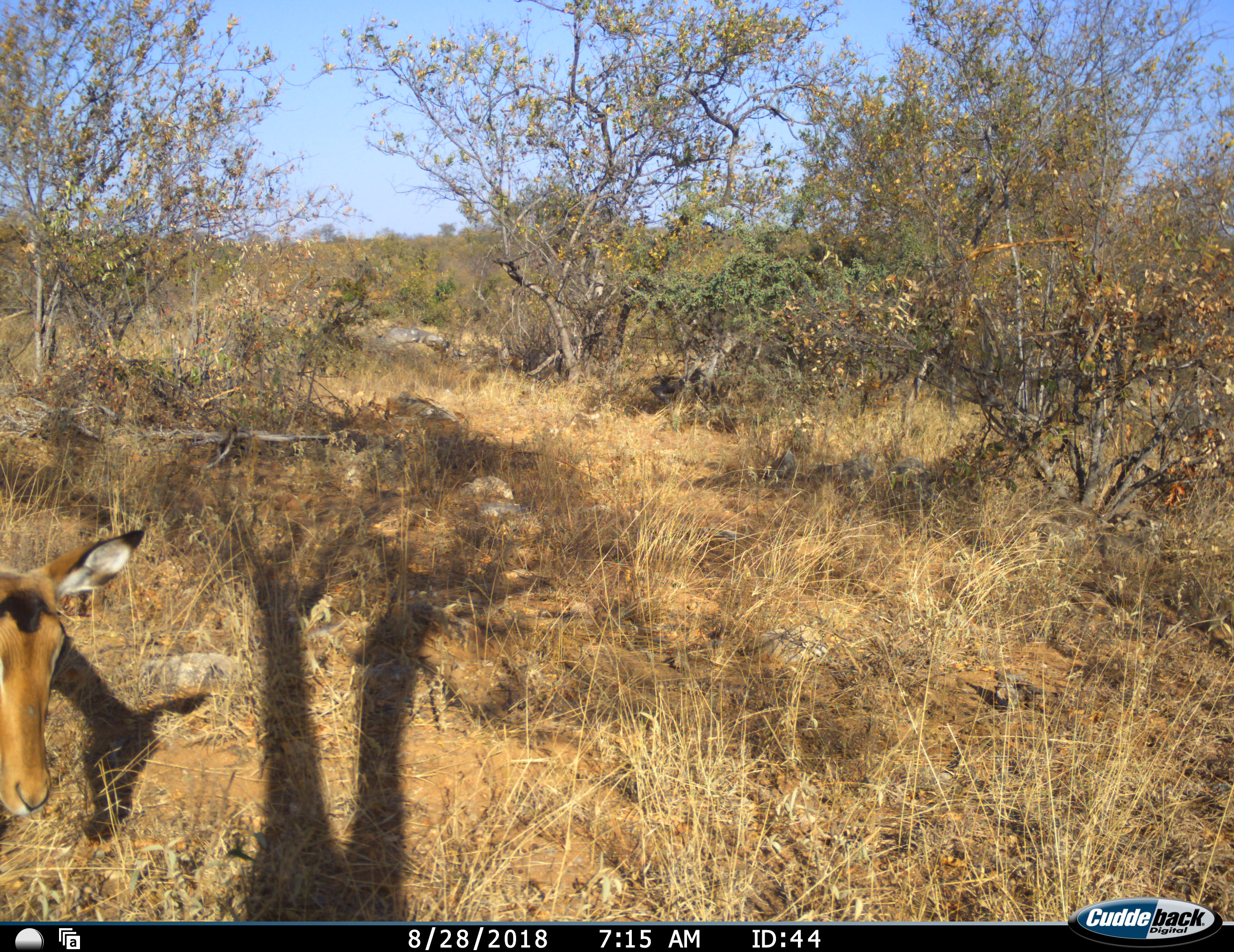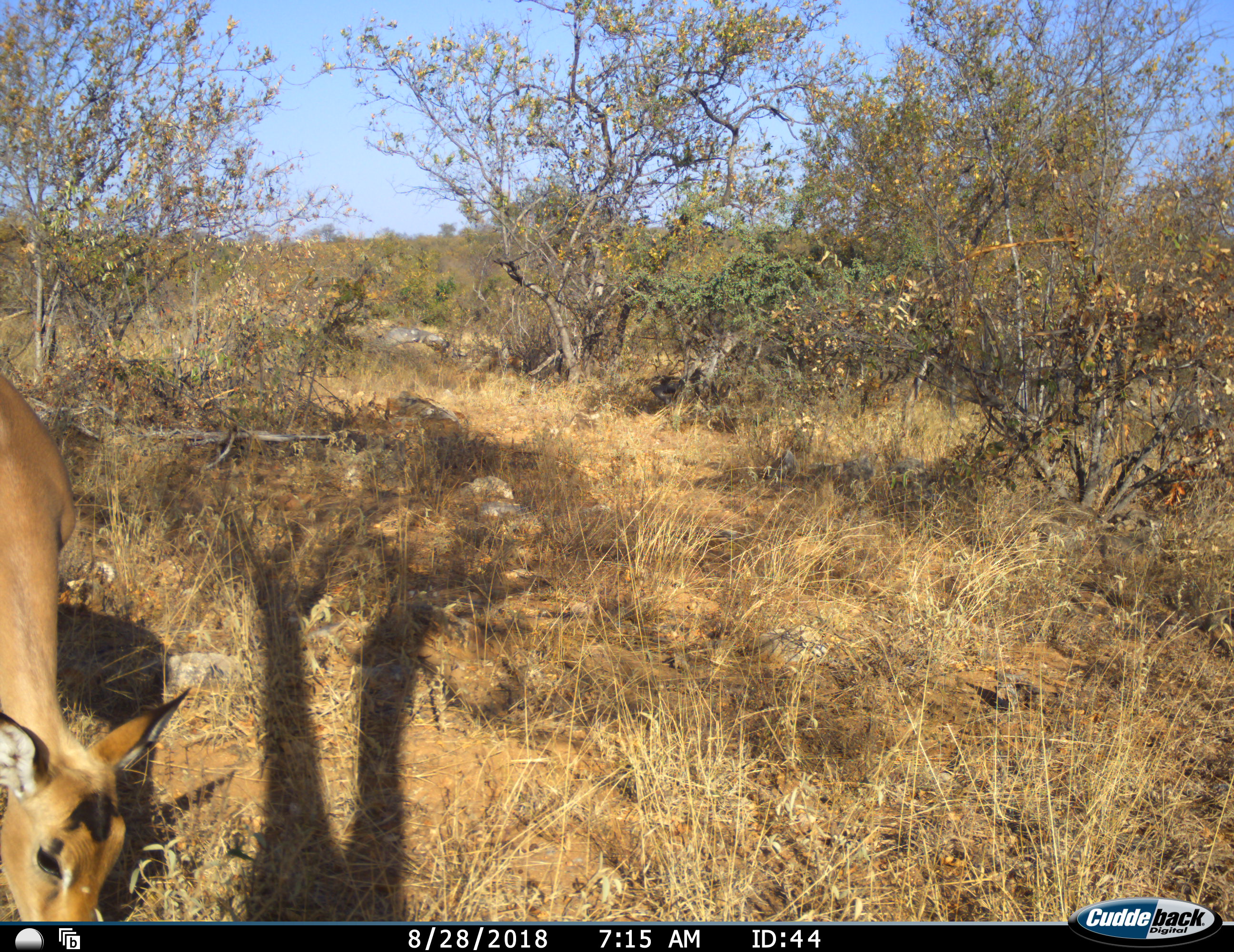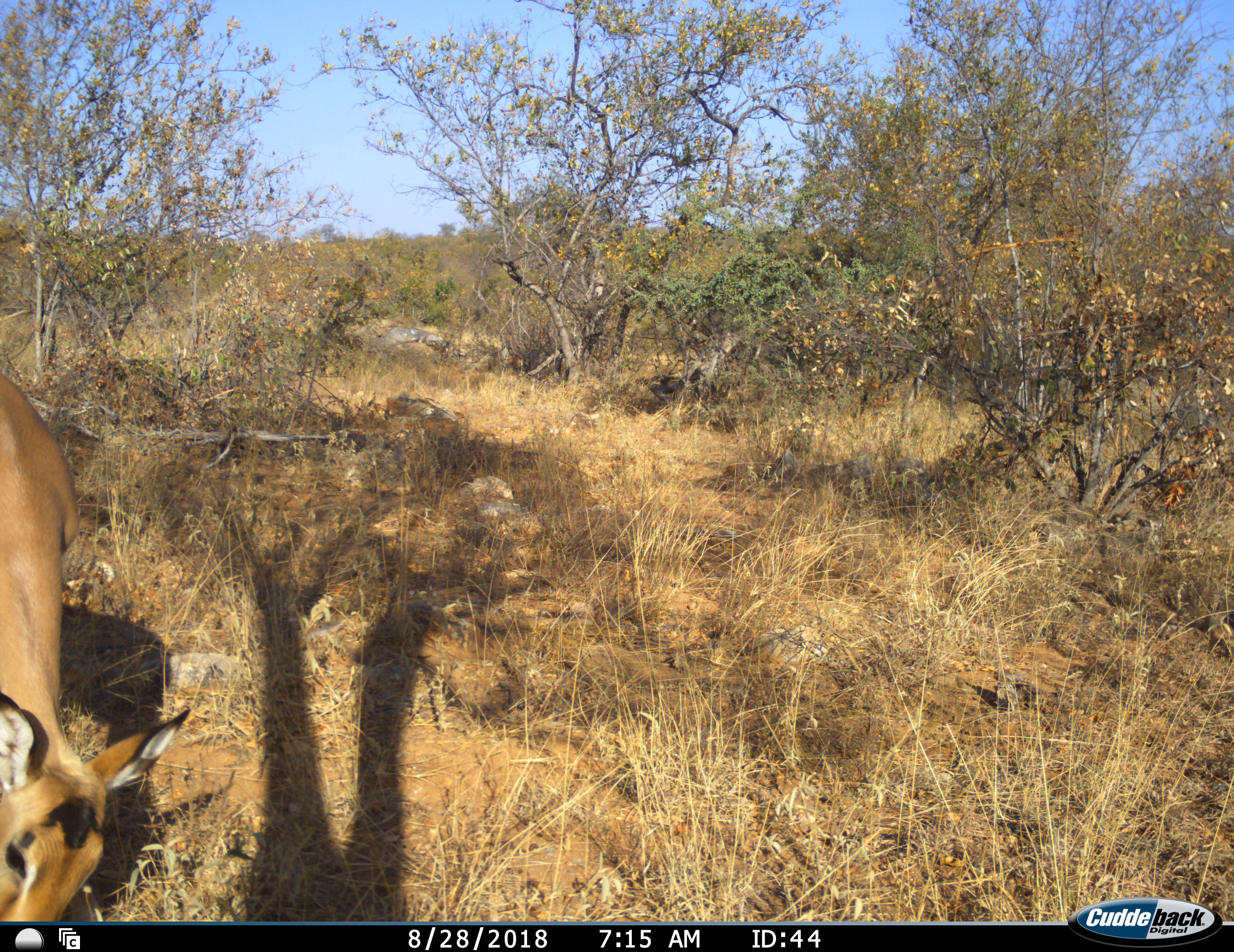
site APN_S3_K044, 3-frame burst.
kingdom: Animalia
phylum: Chordata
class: Mammalia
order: Artiodactyla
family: Bovidae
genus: Aepyceros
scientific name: Aepyceros melampus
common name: impala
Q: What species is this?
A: Impala (Aepyceros melampus).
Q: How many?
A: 1.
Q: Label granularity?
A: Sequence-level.